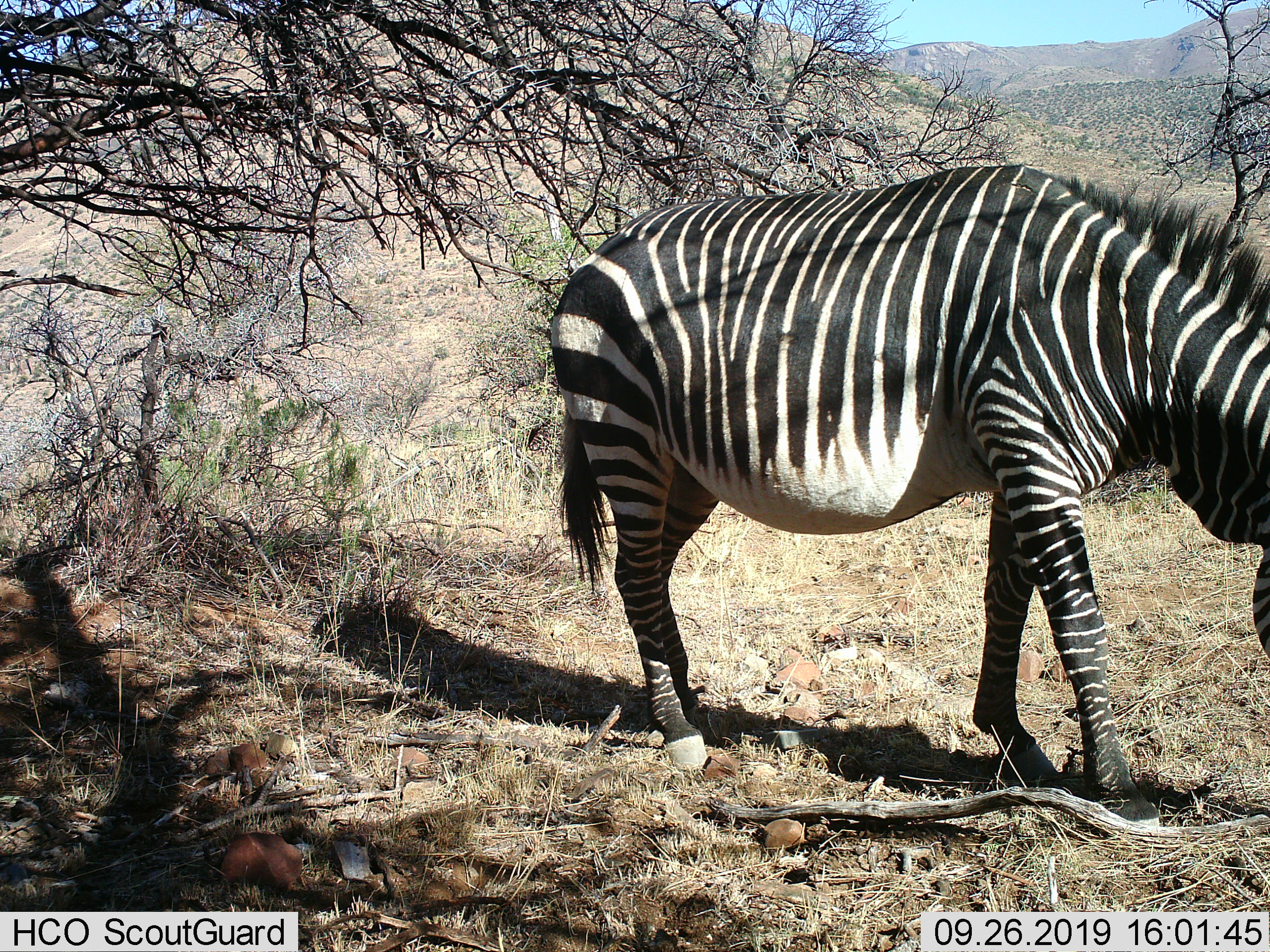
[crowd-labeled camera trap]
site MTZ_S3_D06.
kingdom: Animalia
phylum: Chordata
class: Mammalia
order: Perissodactyla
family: Equidae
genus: Equus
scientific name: Equus zebra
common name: mountain zebra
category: zebramountain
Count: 1.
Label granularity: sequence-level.